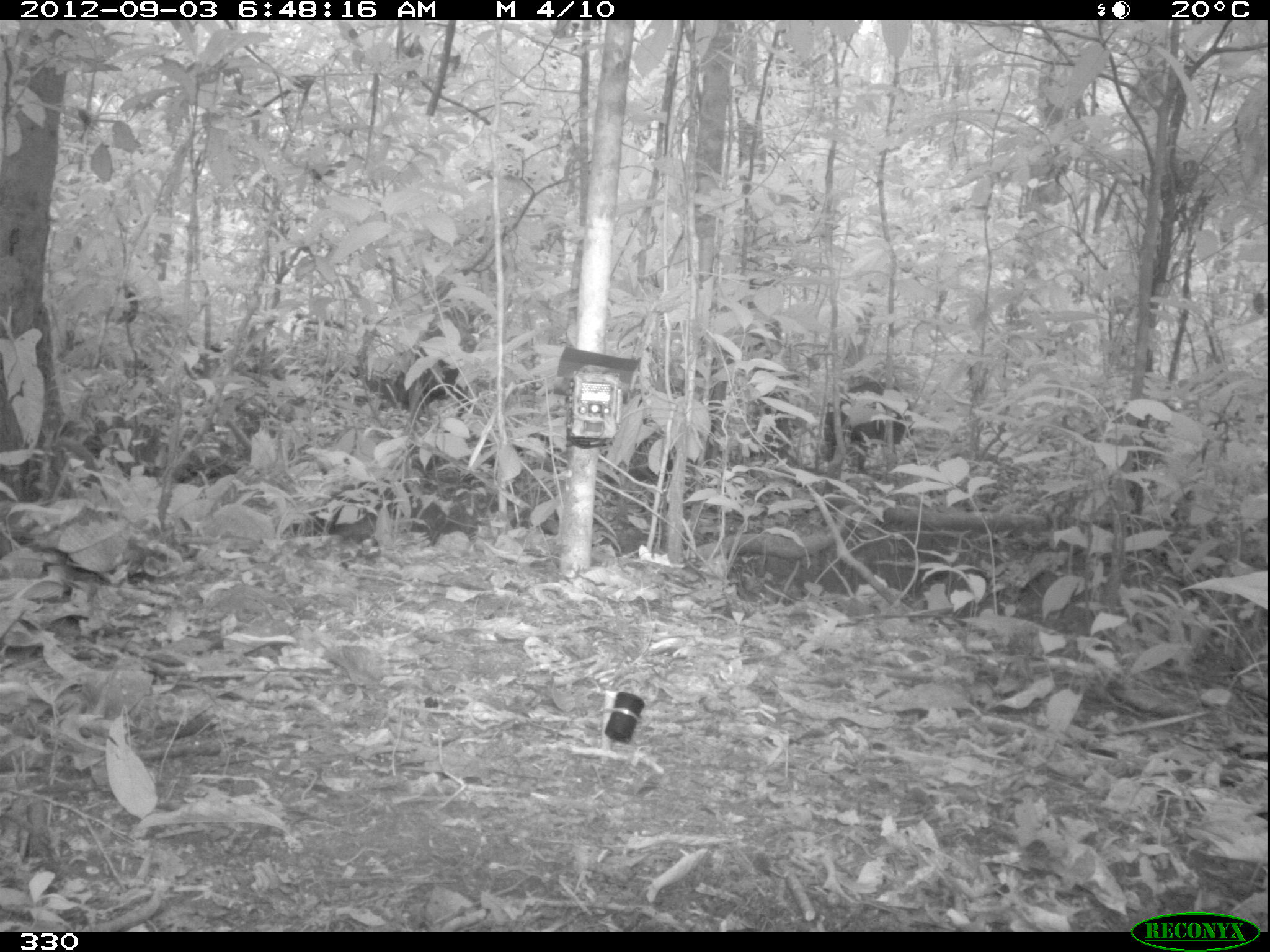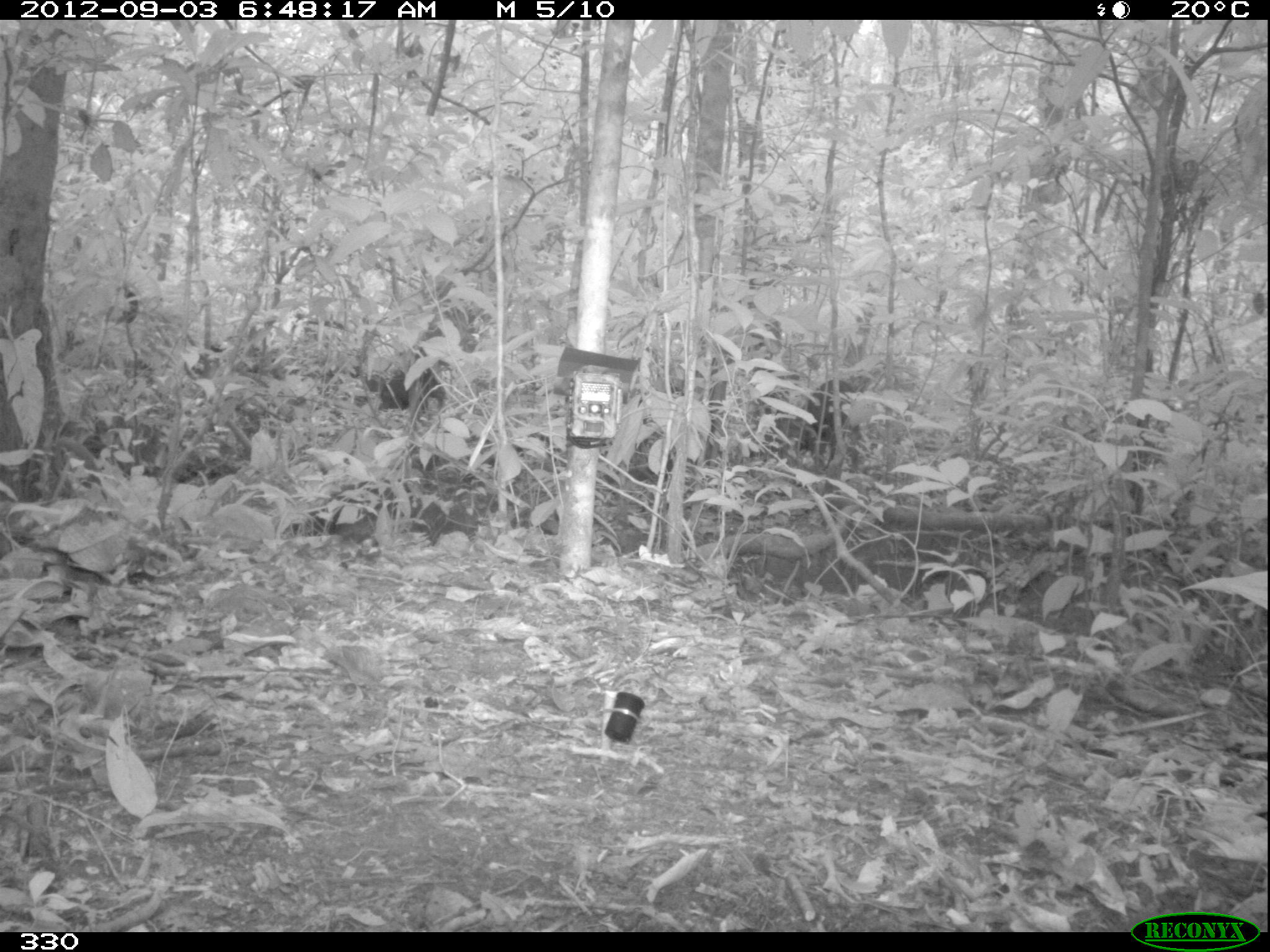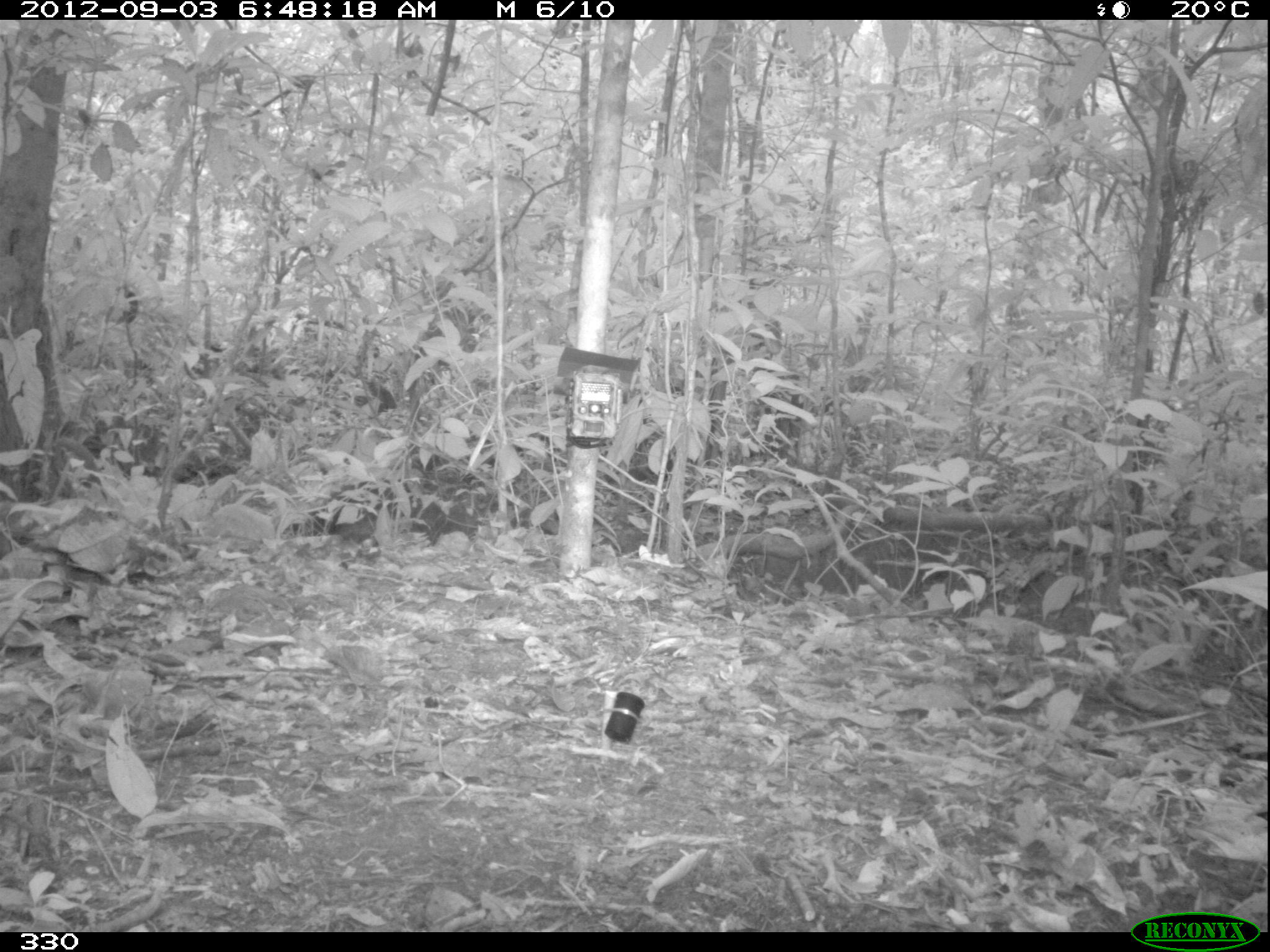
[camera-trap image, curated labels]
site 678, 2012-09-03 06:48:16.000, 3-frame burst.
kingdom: Animalia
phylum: Chordata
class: Mammalia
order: Artiodactyla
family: Tayassuidae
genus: Tayassu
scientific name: Tayassu pecari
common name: white-lipped peccary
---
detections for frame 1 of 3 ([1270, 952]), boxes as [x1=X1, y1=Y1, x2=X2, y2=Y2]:
tayassu pecari: [x1=823, y1=379, x2=913, y2=473]; [x1=366, y1=342, x2=471, y2=418]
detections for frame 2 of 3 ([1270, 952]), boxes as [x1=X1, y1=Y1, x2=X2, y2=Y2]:
tayassu pecari: [x1=757, y1=375, x2=863, y2=464]; [x1=365, y1=351, x2=444, y2=413]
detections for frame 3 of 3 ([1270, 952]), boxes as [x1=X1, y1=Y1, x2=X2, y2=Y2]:
tayassu pecari: [x1=353, y1=382, x2=397, y2=412]